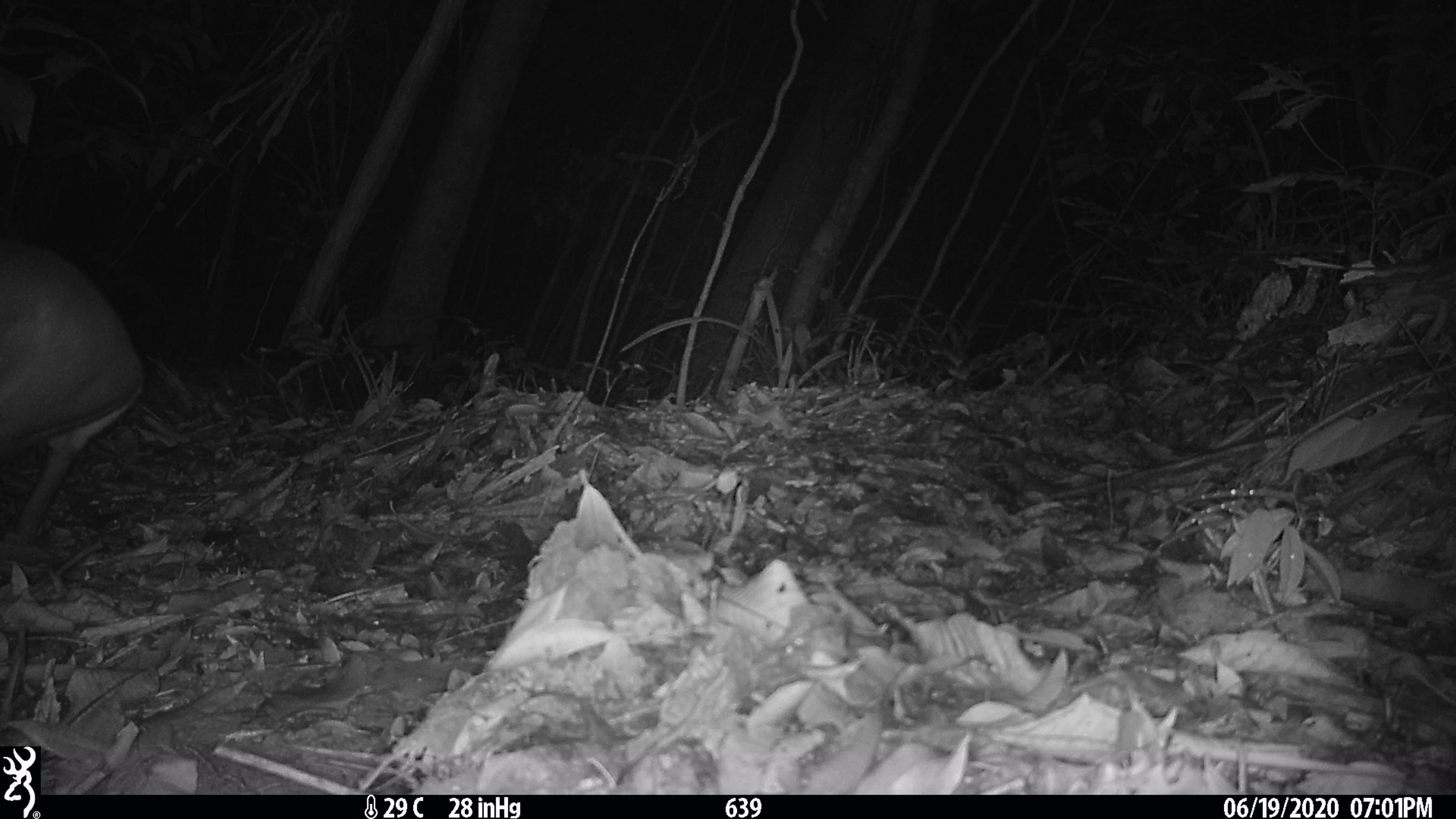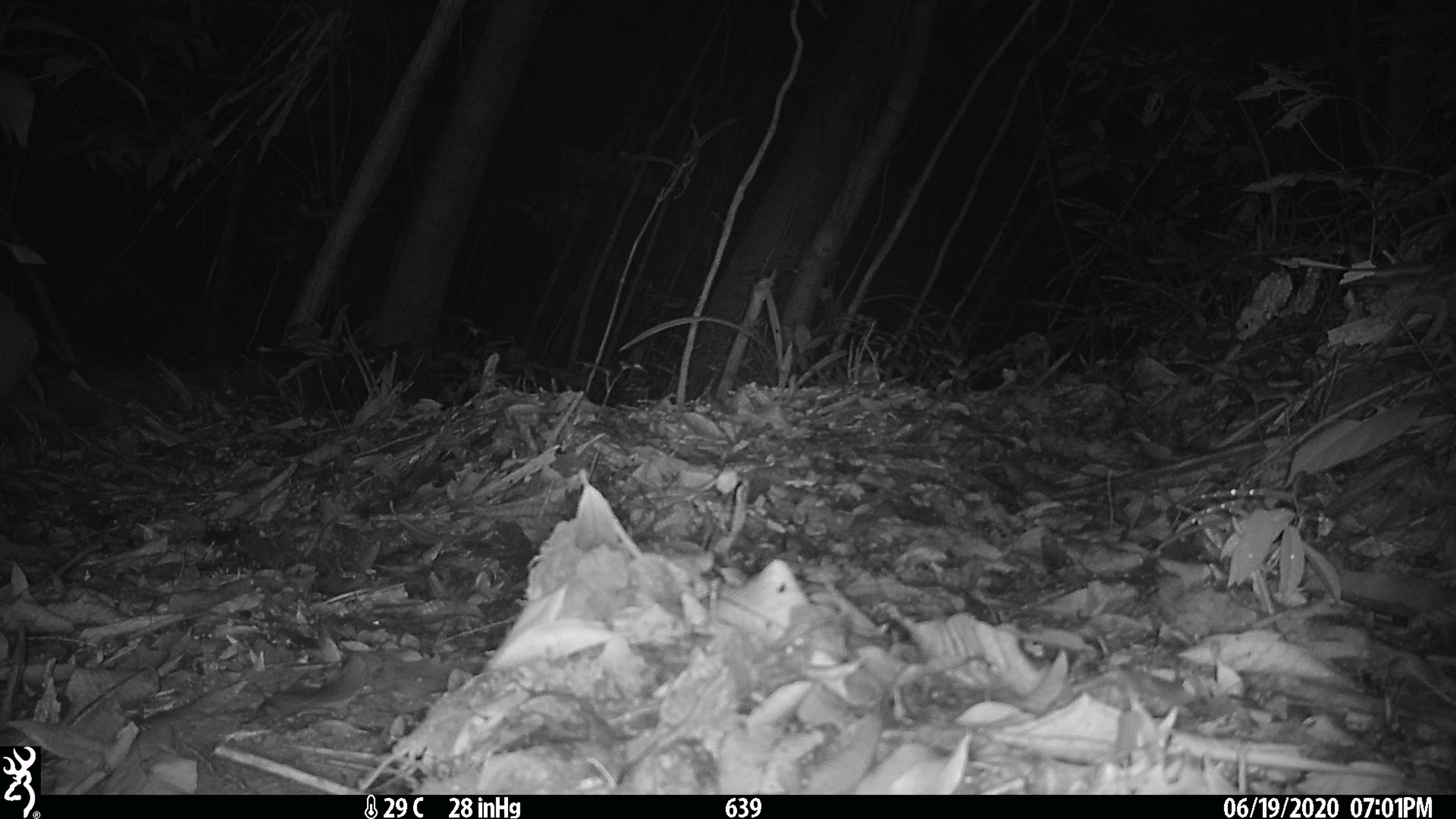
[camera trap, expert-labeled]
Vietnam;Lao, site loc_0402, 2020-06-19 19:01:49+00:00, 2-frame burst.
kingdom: Animalia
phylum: Chordata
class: Mammalia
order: Artiodactyla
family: Cervidae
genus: Muntiacus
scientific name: Muntiacus rooseveltorum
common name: roosevelt's muntjac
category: roosevelts muntjac group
Roosevelts muntjac group (roosevelt's muntjac) (Muntiacus rooseveltorum). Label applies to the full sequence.